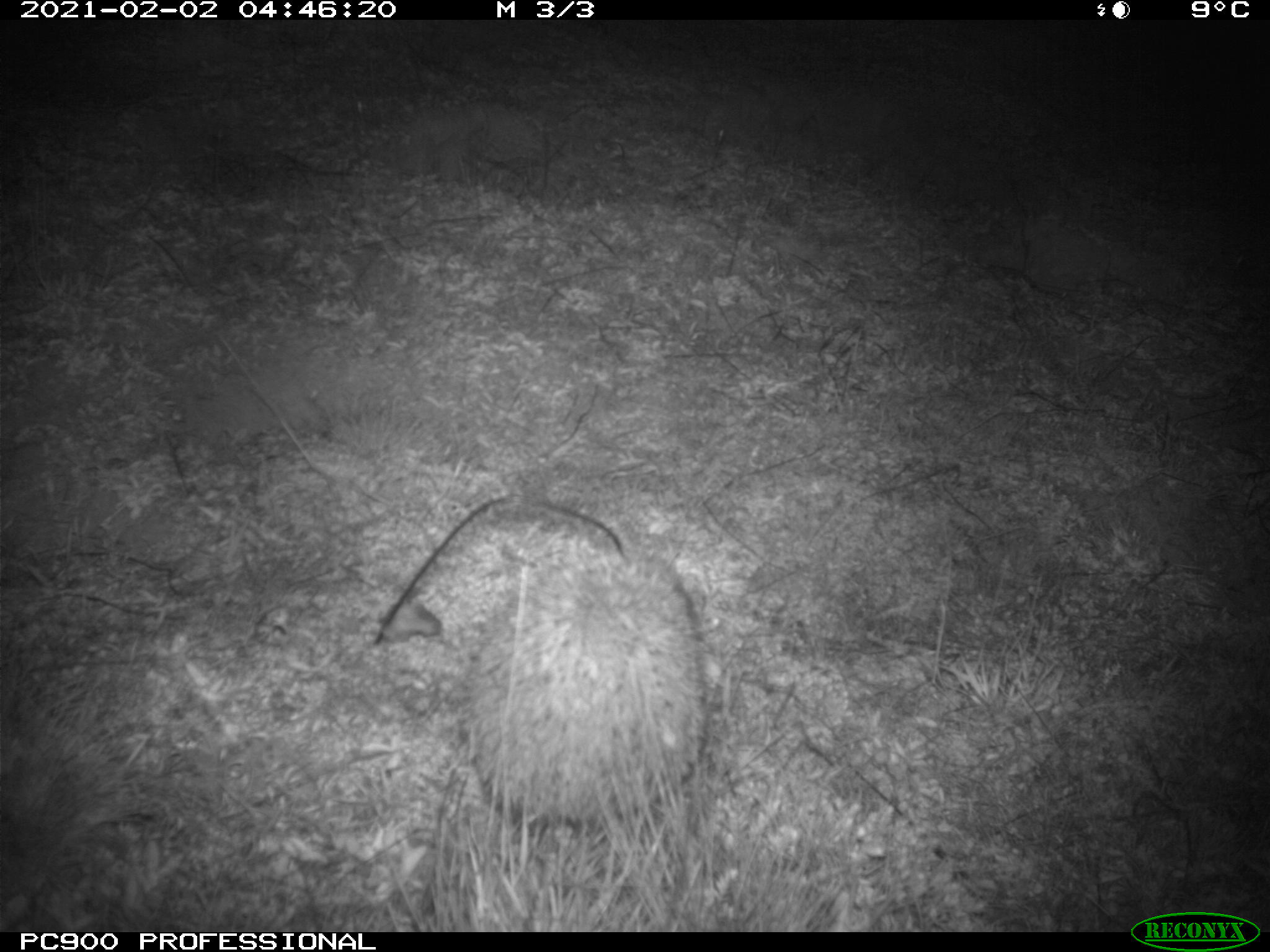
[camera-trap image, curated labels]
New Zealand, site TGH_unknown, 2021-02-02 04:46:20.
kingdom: Animalia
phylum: Chordata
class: Mammalia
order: Eulipotyphla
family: Erinaceidae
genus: Erinaceus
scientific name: Erinaceus europaeus europaeus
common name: european hedgehog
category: hedgehog